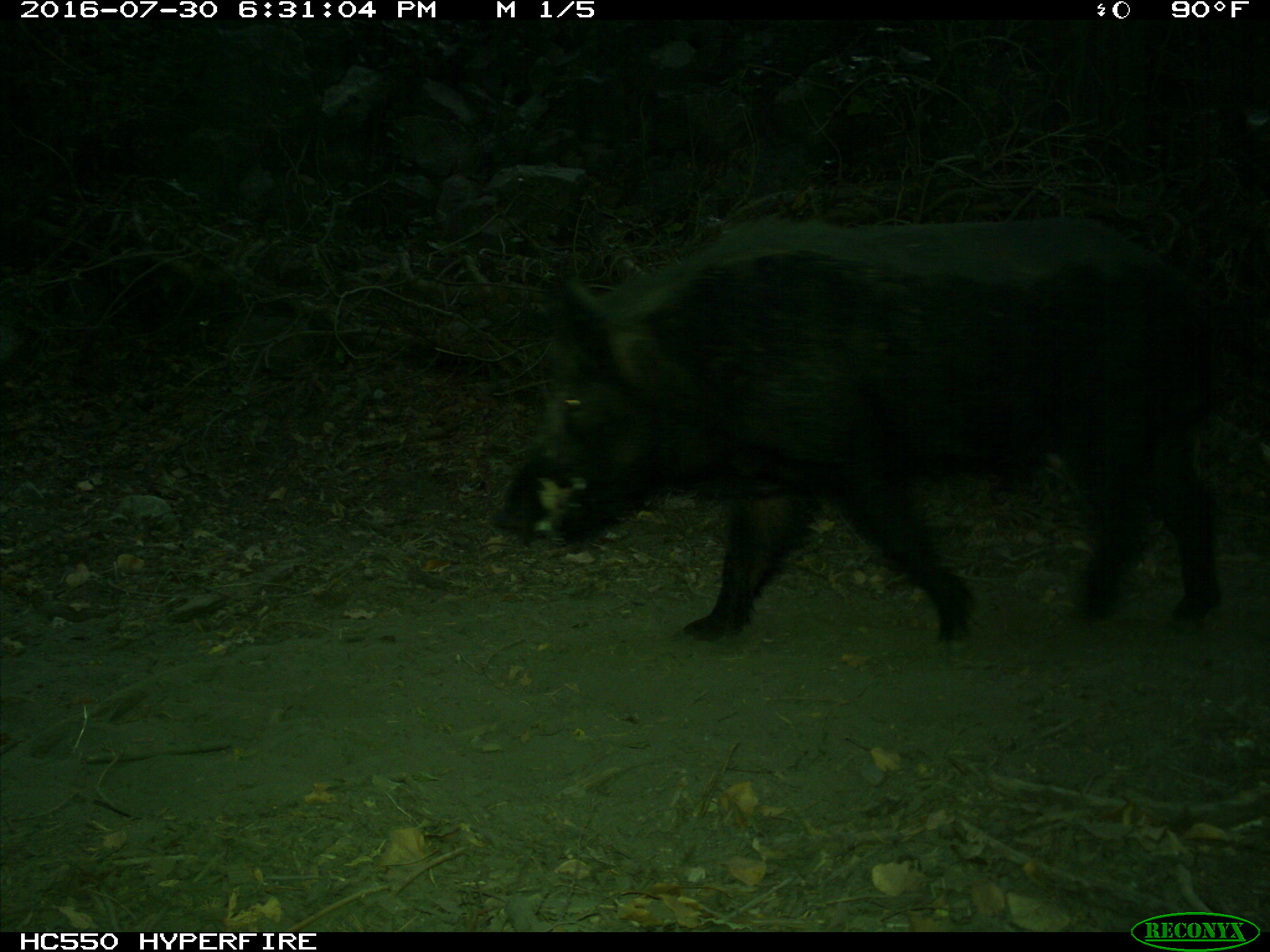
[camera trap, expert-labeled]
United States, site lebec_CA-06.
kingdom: Animalia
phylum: Chordata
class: Mammalia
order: Artiodactyla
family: Suidae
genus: Sus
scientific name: Sus scrofa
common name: wild boar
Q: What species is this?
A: Sus scrofa (wild boar).